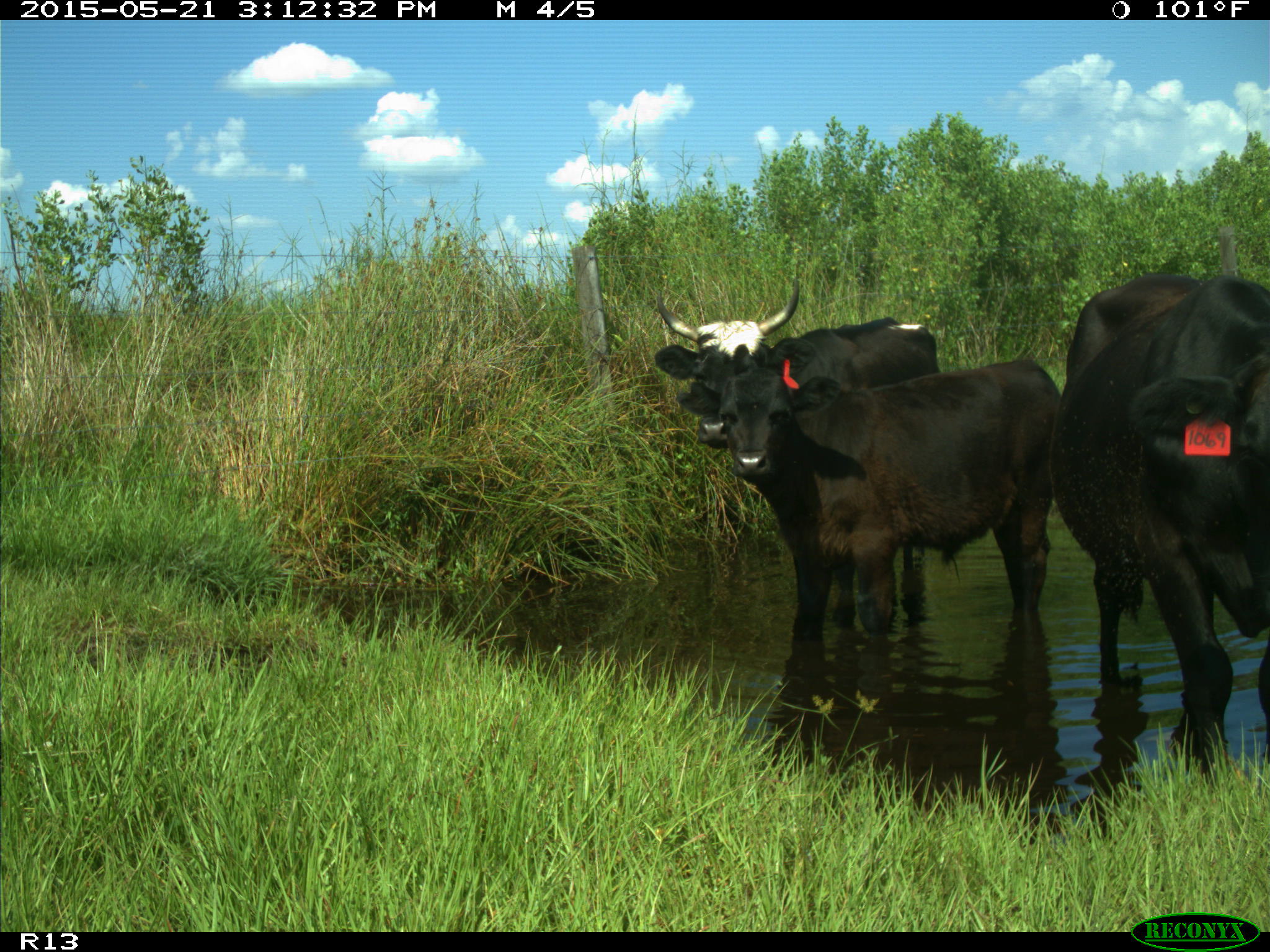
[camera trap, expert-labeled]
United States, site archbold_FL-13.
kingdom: Animalia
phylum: Chordata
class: Mammalia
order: Artiodactyla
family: Bovidae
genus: Bos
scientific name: Bos taurus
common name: domestic cow